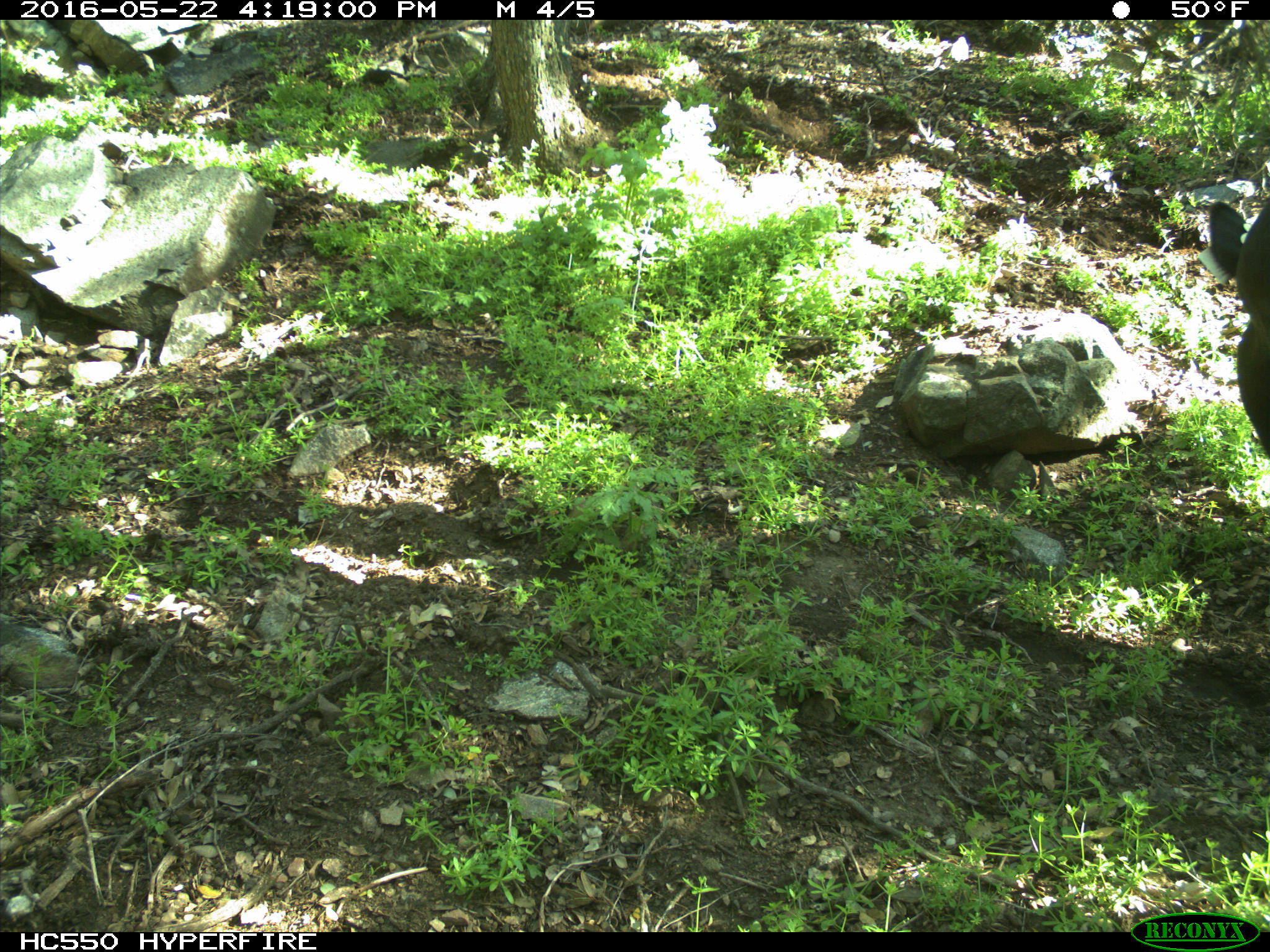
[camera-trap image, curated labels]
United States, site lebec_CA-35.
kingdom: Animalia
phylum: Chordata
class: Mammalia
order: Artiodactyla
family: Bovidae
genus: Bos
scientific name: Bos taurus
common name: domestic cow